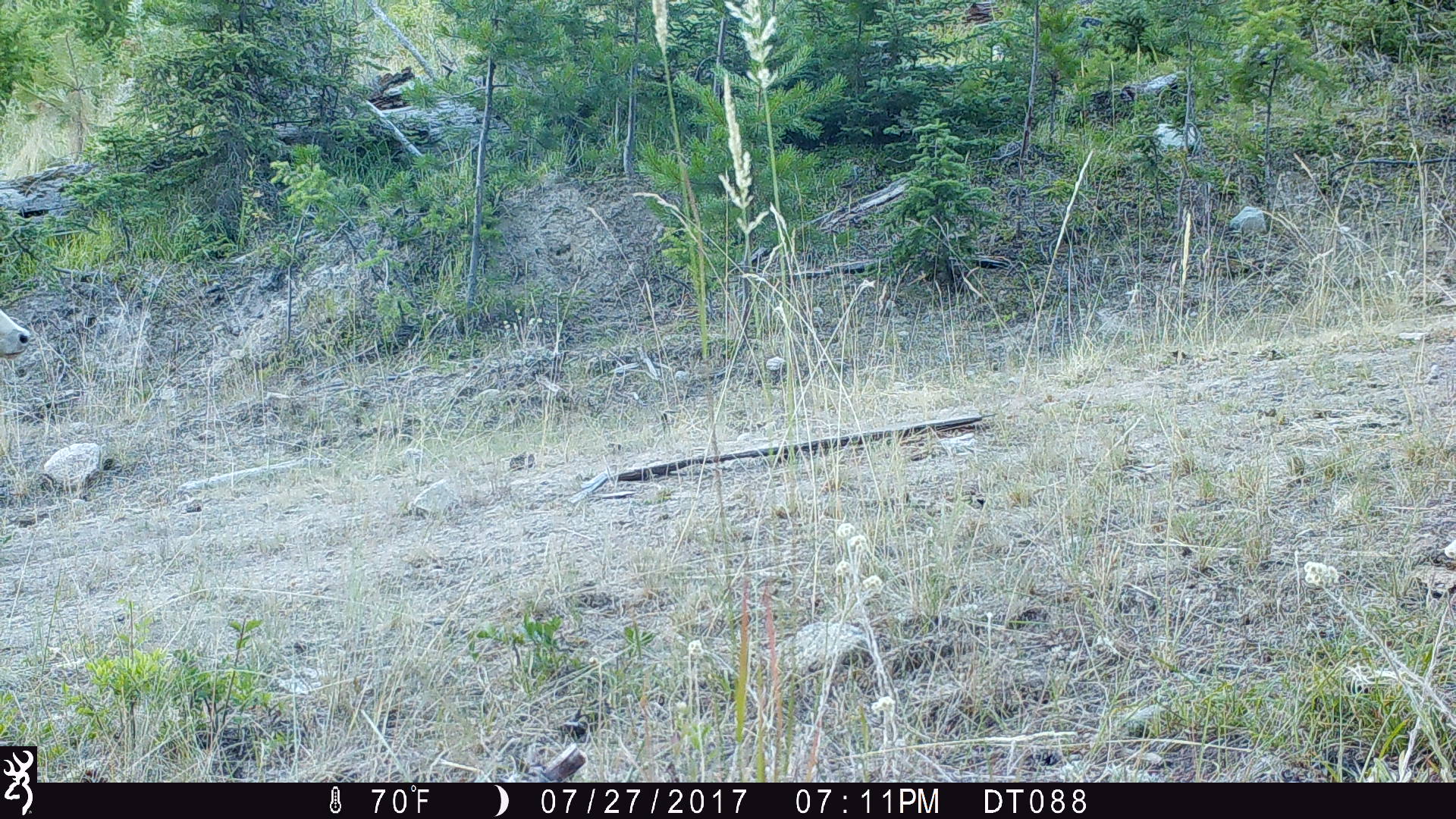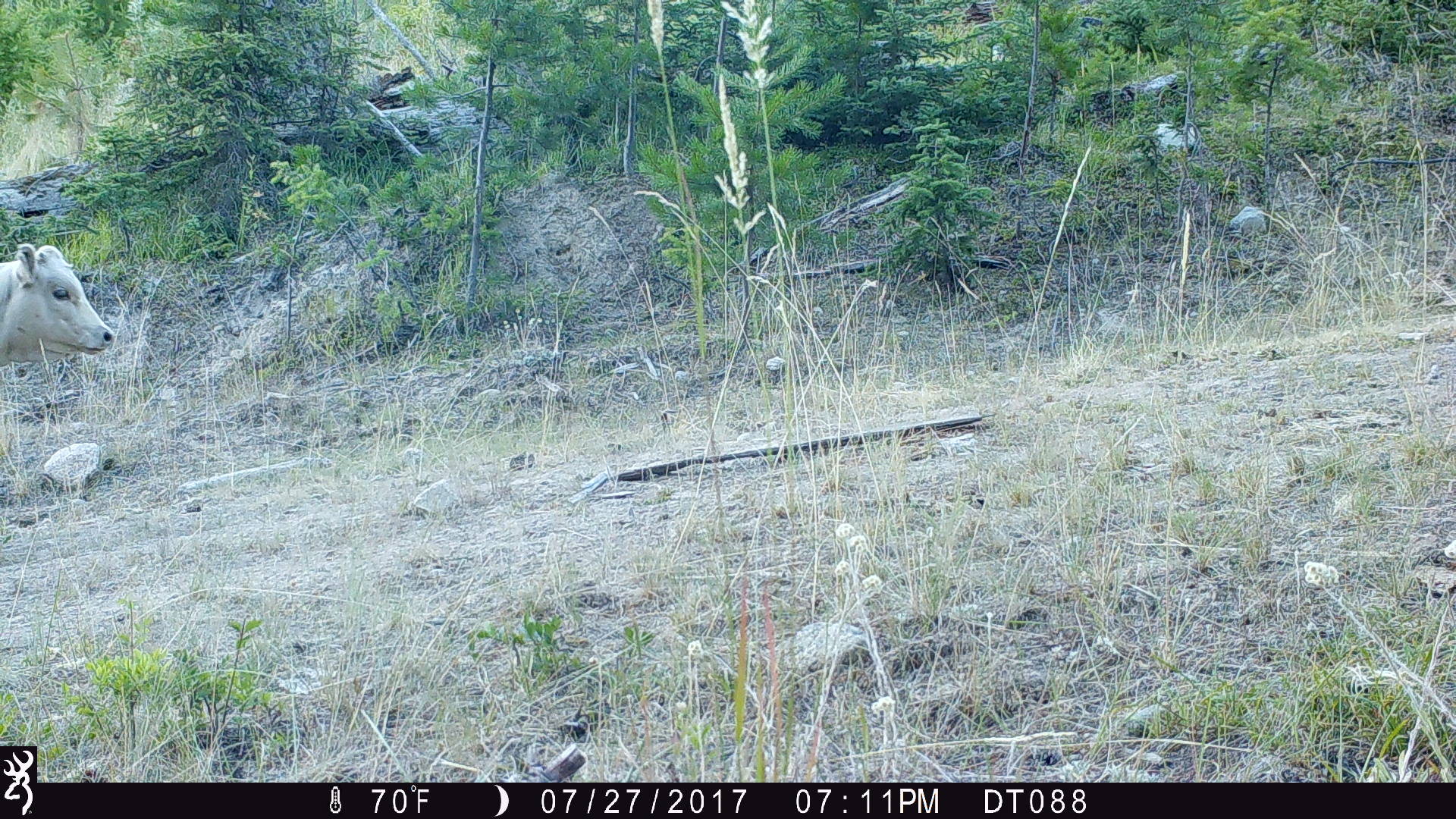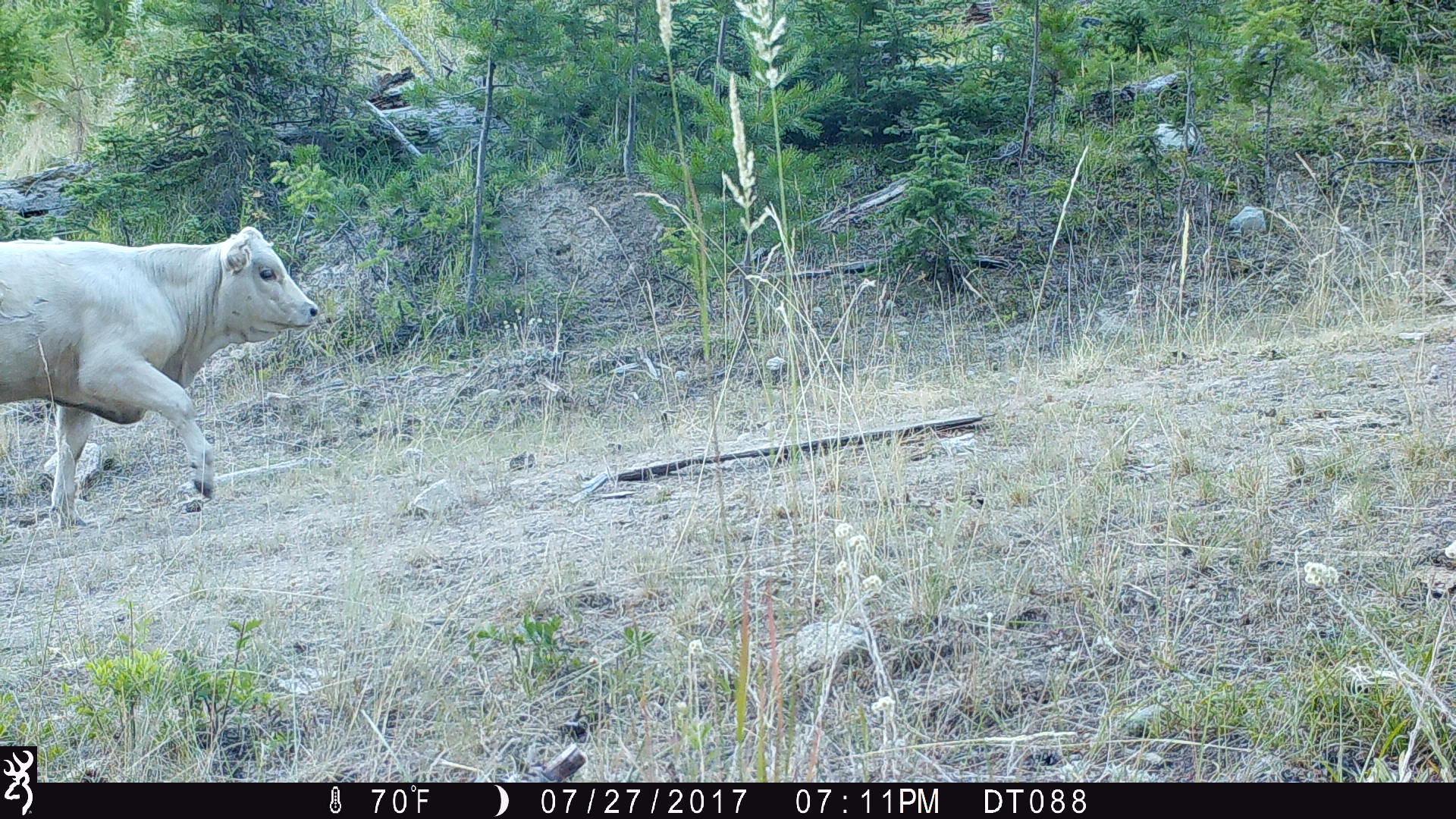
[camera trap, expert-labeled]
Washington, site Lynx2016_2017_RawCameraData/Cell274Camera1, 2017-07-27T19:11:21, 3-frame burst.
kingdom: Animalia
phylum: Chordata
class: Mammalia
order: Artiodactyla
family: Bovidae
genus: Bos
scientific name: Bos taurus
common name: domestic cattle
Domestic cattle (Bos taurus). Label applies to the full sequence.